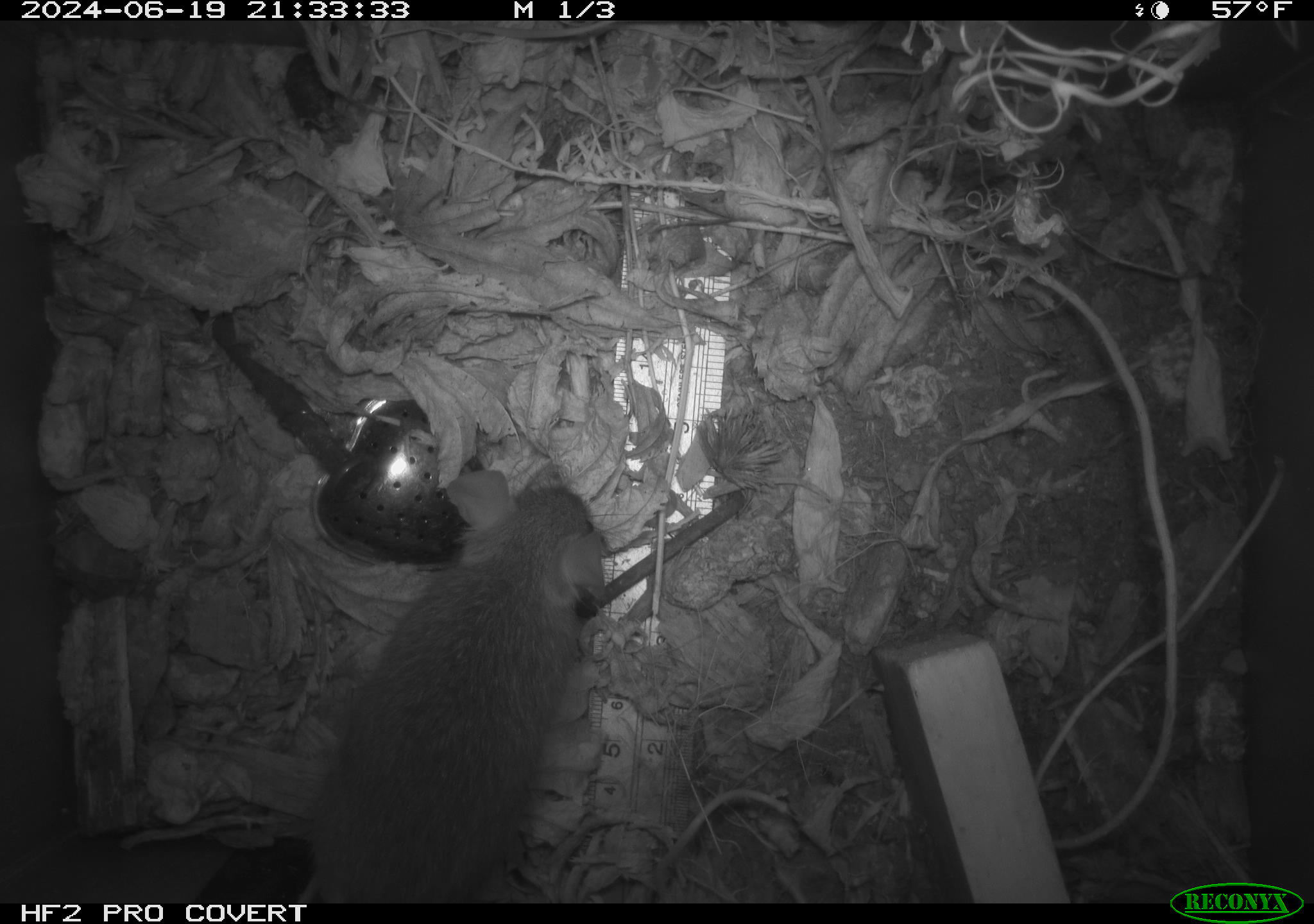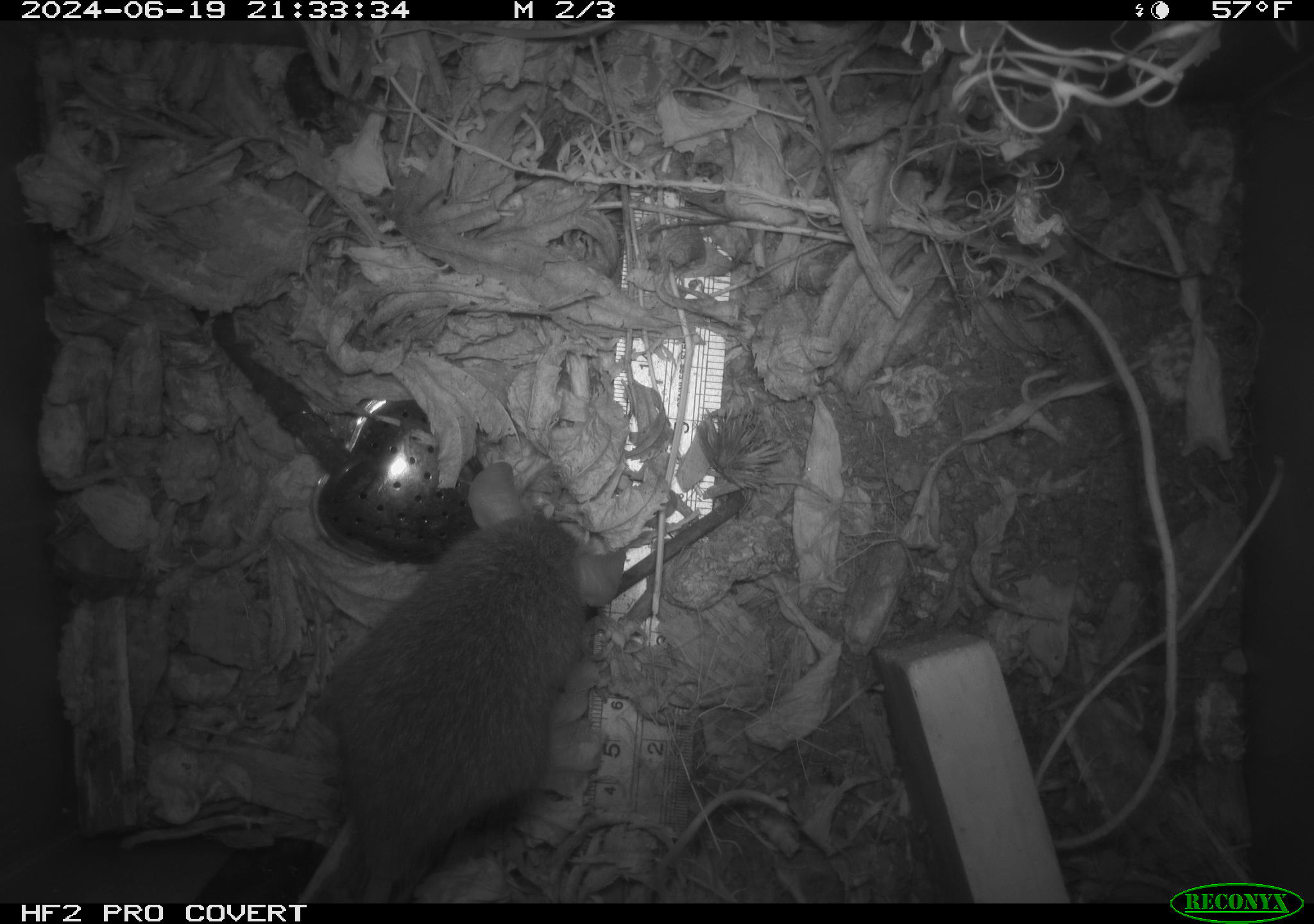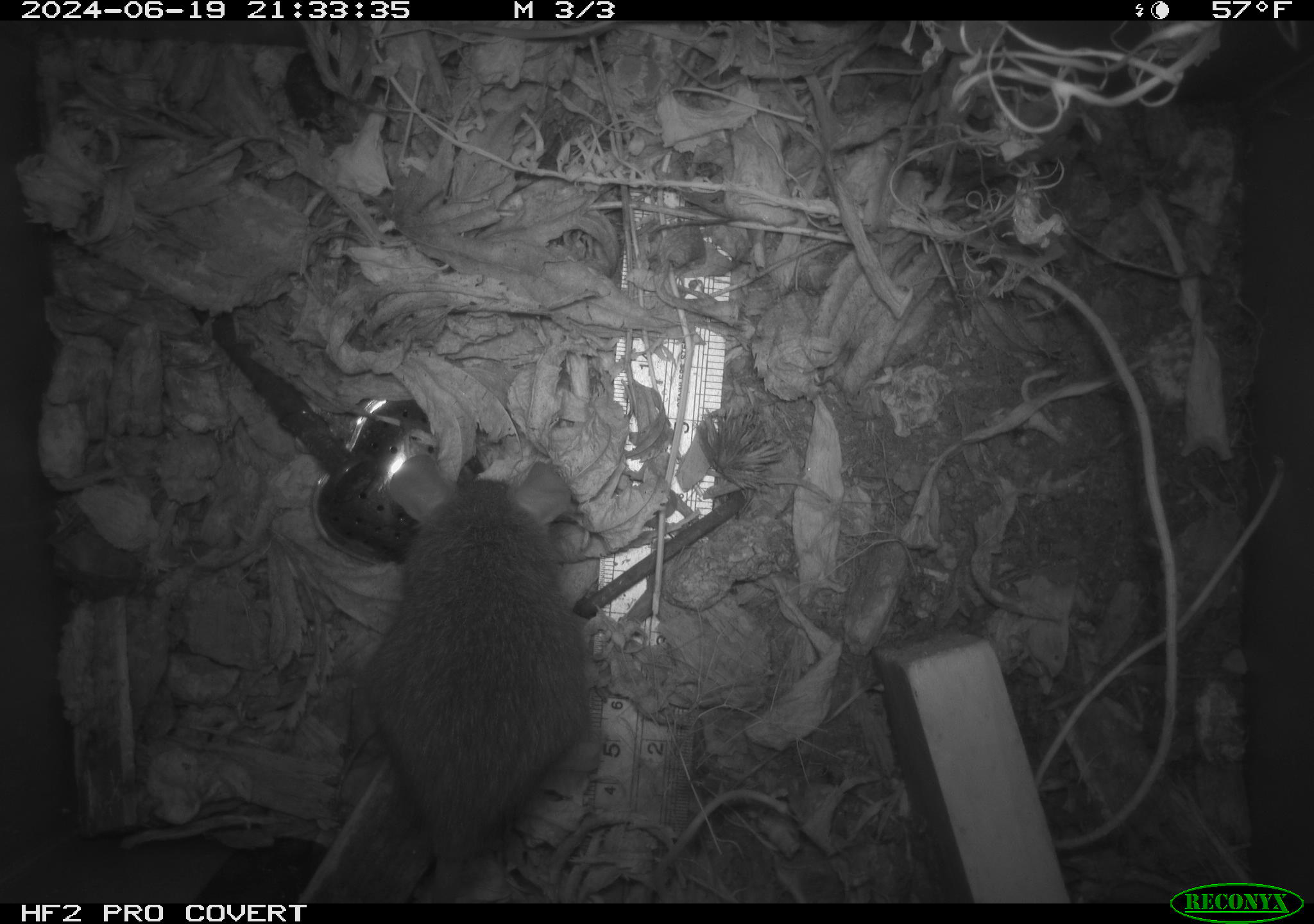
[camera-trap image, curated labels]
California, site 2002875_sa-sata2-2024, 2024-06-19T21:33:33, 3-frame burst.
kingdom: Animalia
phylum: Chordata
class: Mammalia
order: Rodentia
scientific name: Rodentia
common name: rodent